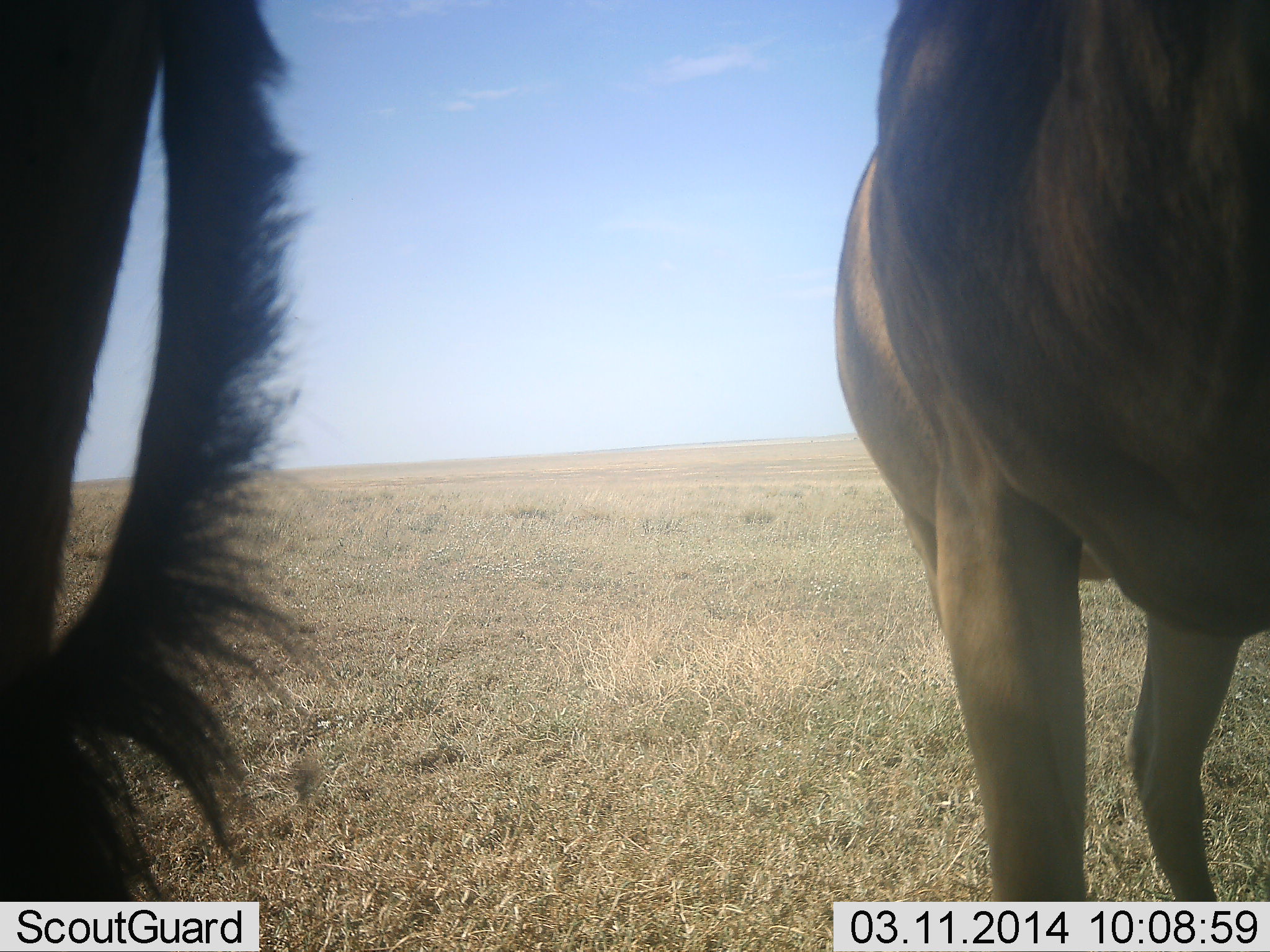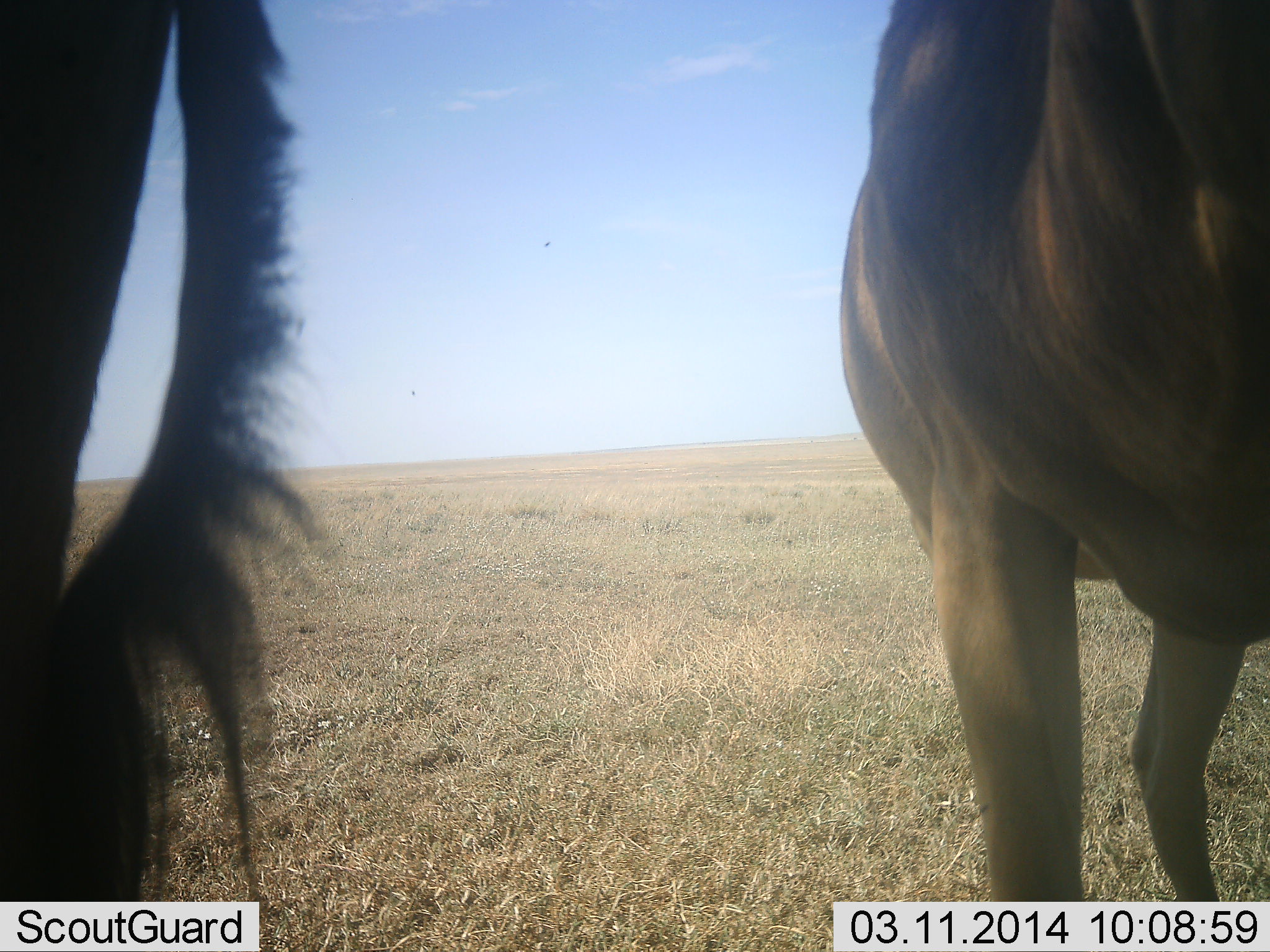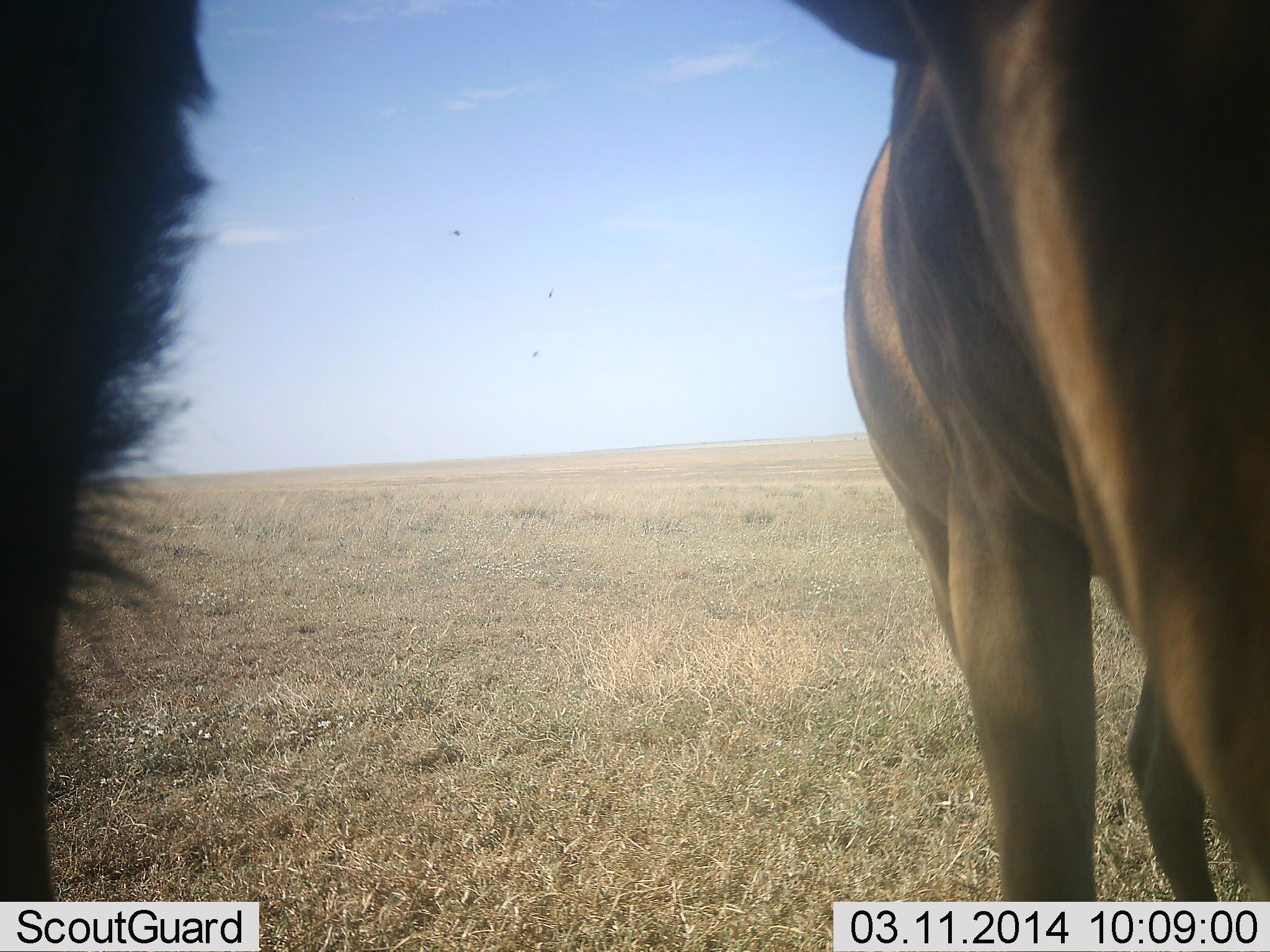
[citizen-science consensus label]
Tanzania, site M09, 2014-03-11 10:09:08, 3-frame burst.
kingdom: Animalia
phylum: Chordata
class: Mammalia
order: Artiodactyla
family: Bovidae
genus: Alcelaphus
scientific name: Alcelaphus buselaphus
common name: hartebeest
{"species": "hartebeest (Alcelaphus buselaphus)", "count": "2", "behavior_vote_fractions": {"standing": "91%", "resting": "0%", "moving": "0%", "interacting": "0%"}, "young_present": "0%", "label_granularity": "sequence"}